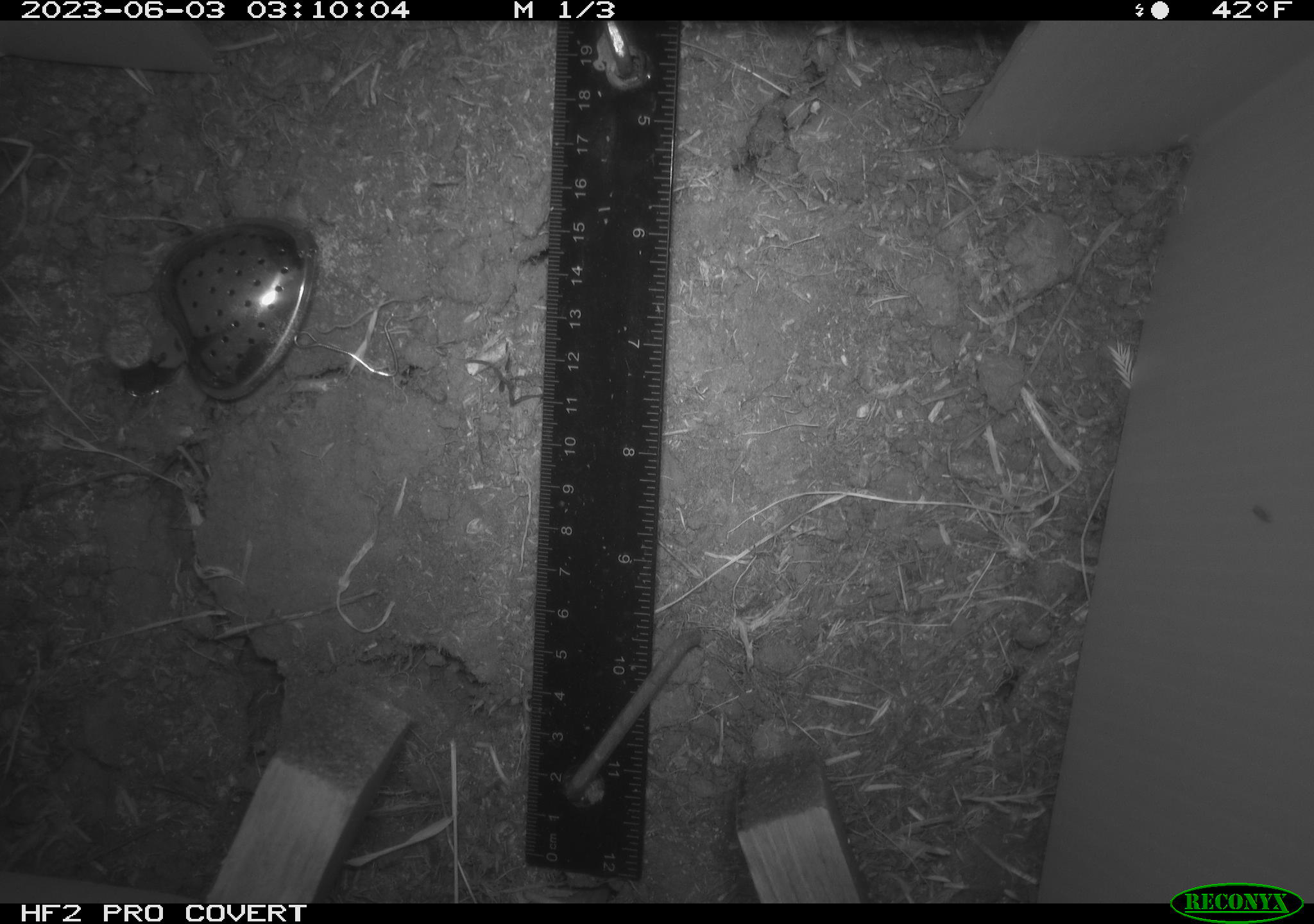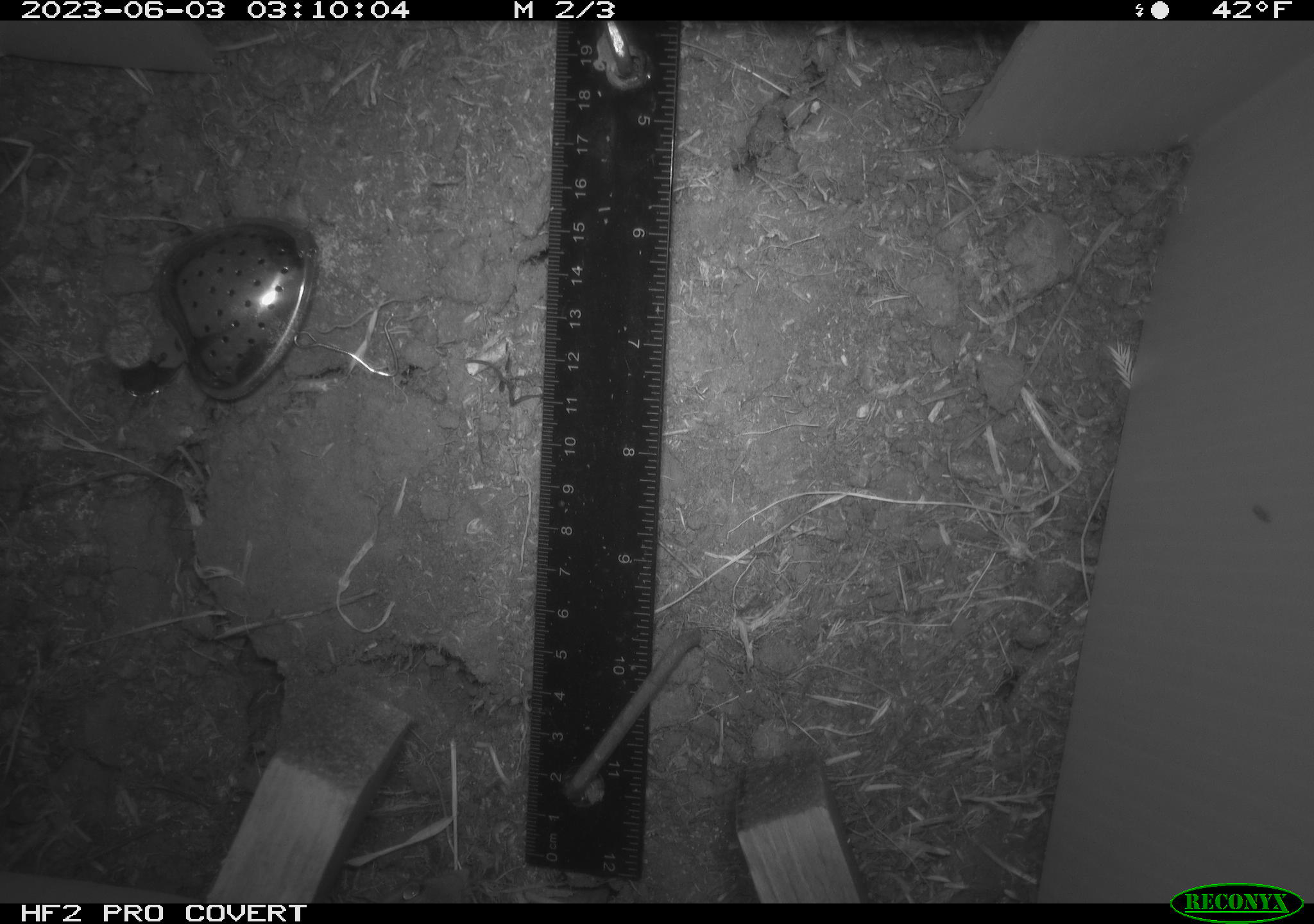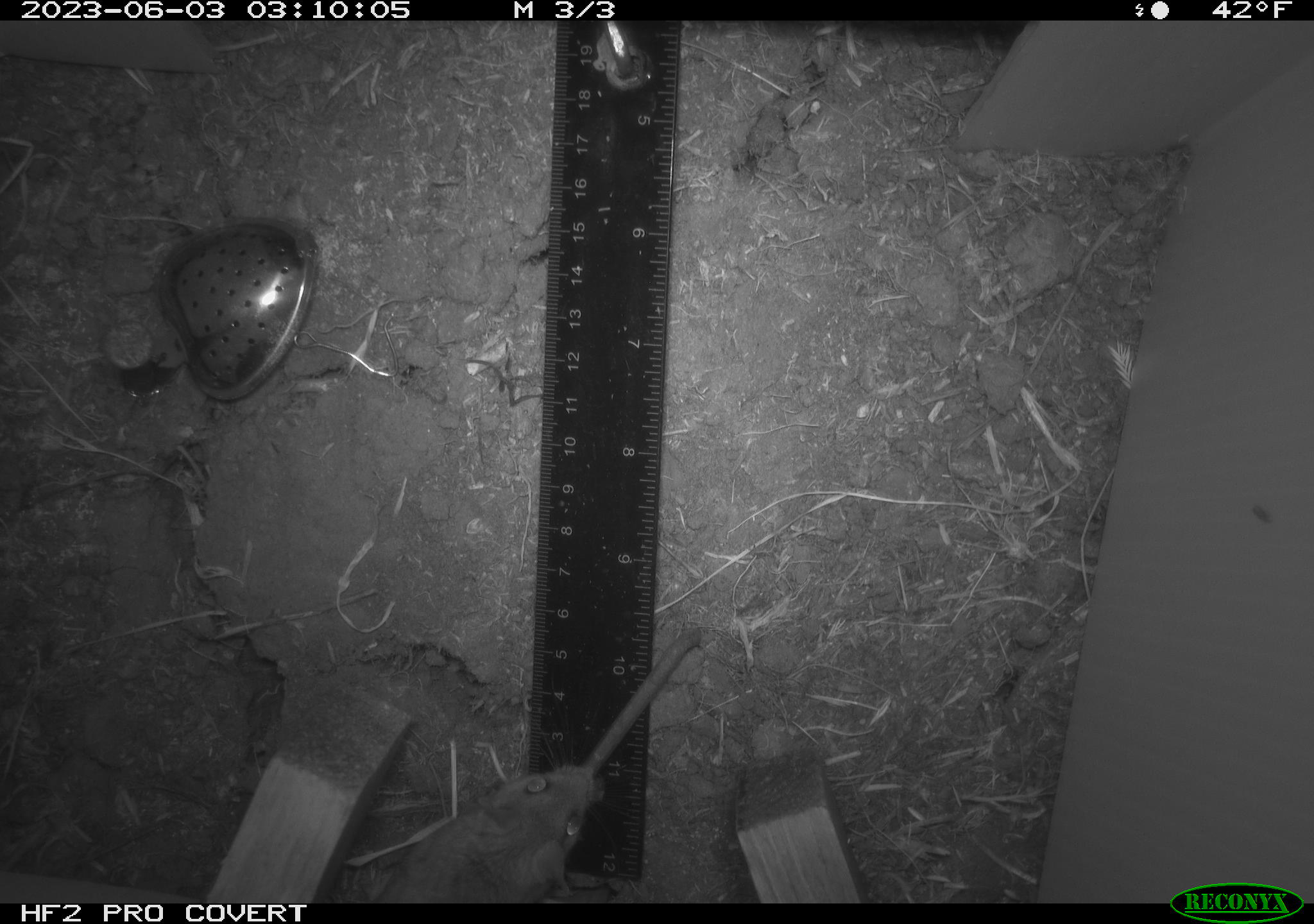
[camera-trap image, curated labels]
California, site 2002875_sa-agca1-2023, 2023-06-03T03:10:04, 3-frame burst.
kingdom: Animalia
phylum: Chordata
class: Mammalia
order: Rodentia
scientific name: Rodentia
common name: mouse species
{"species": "mouse species (Rodentia)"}